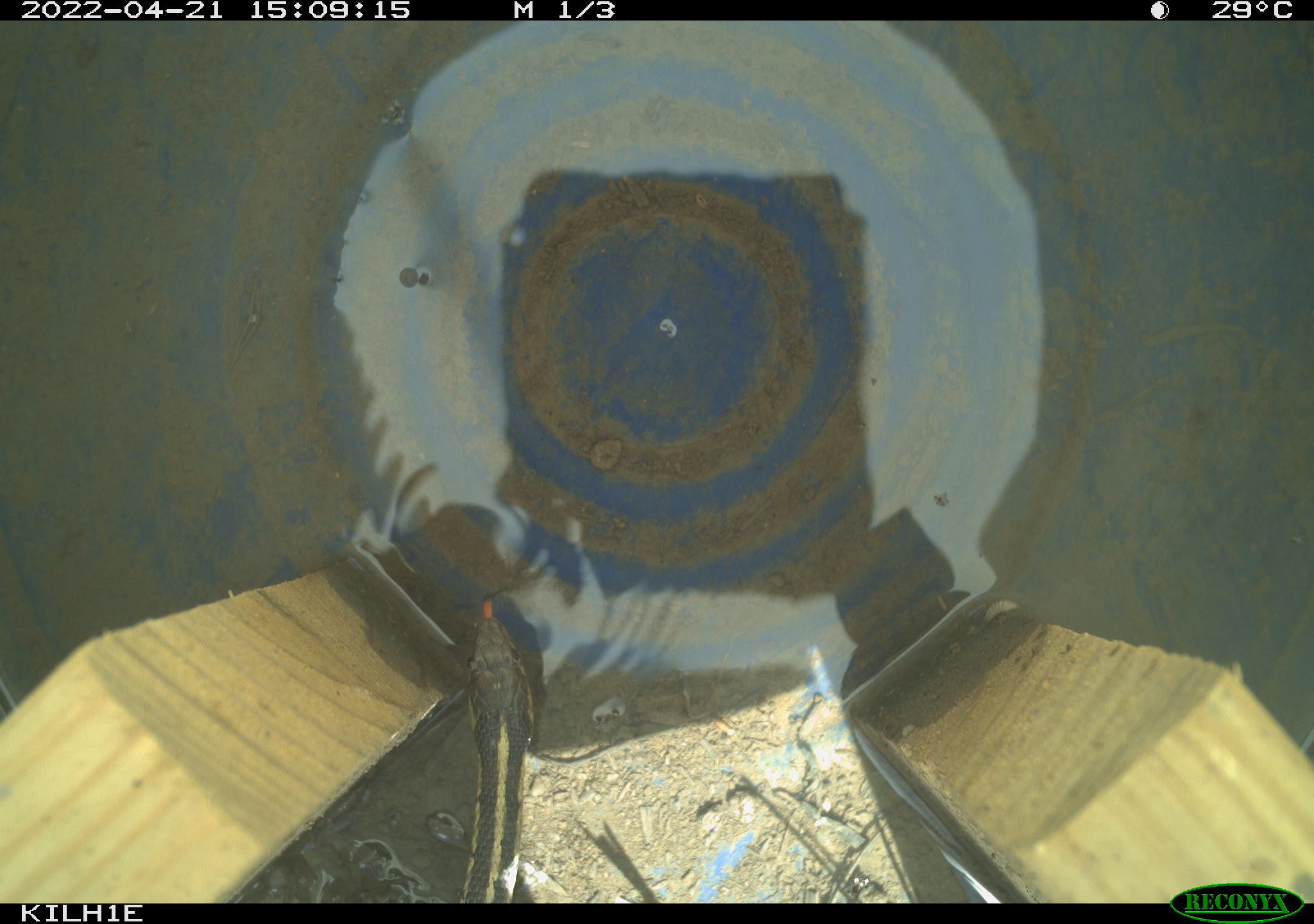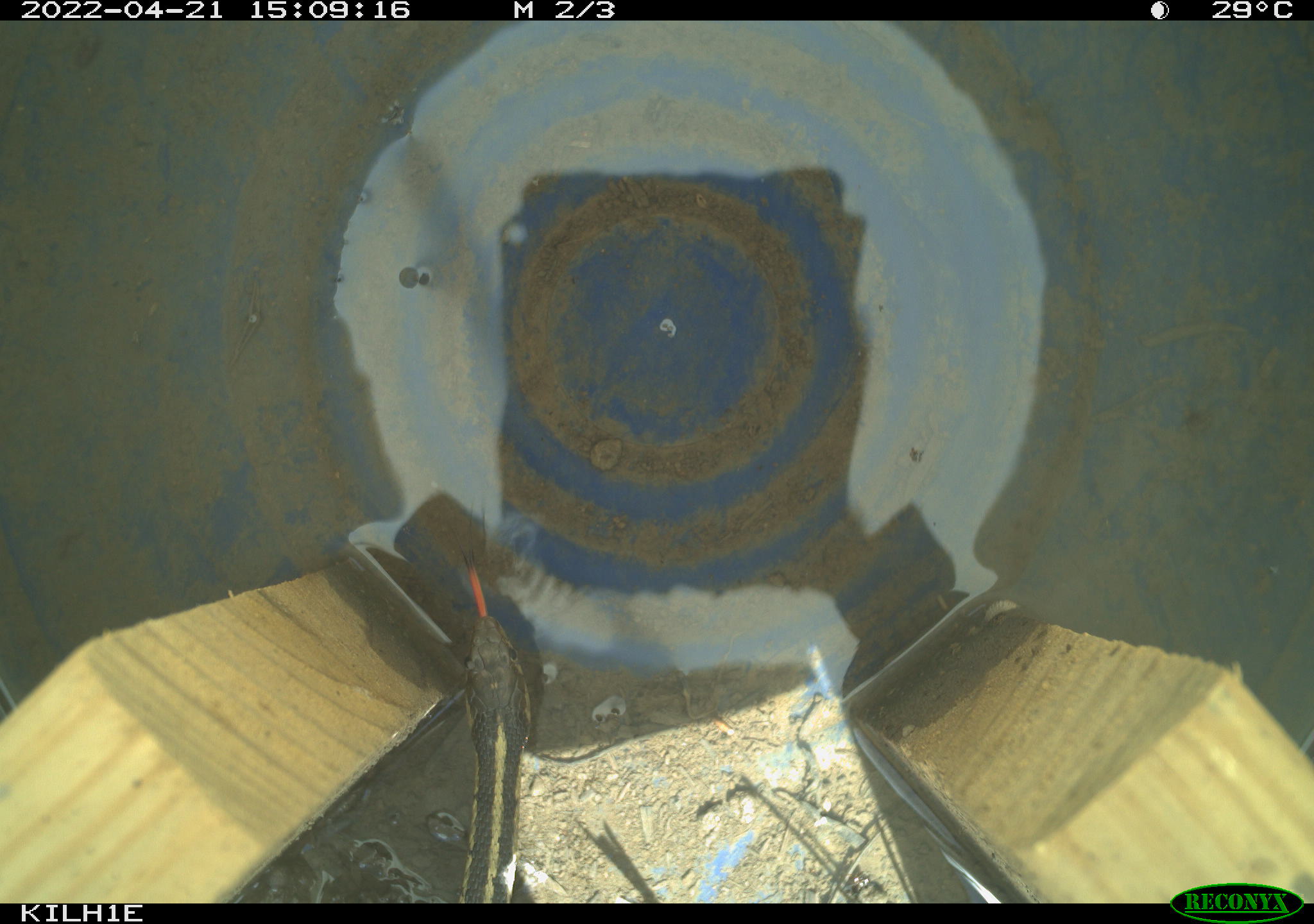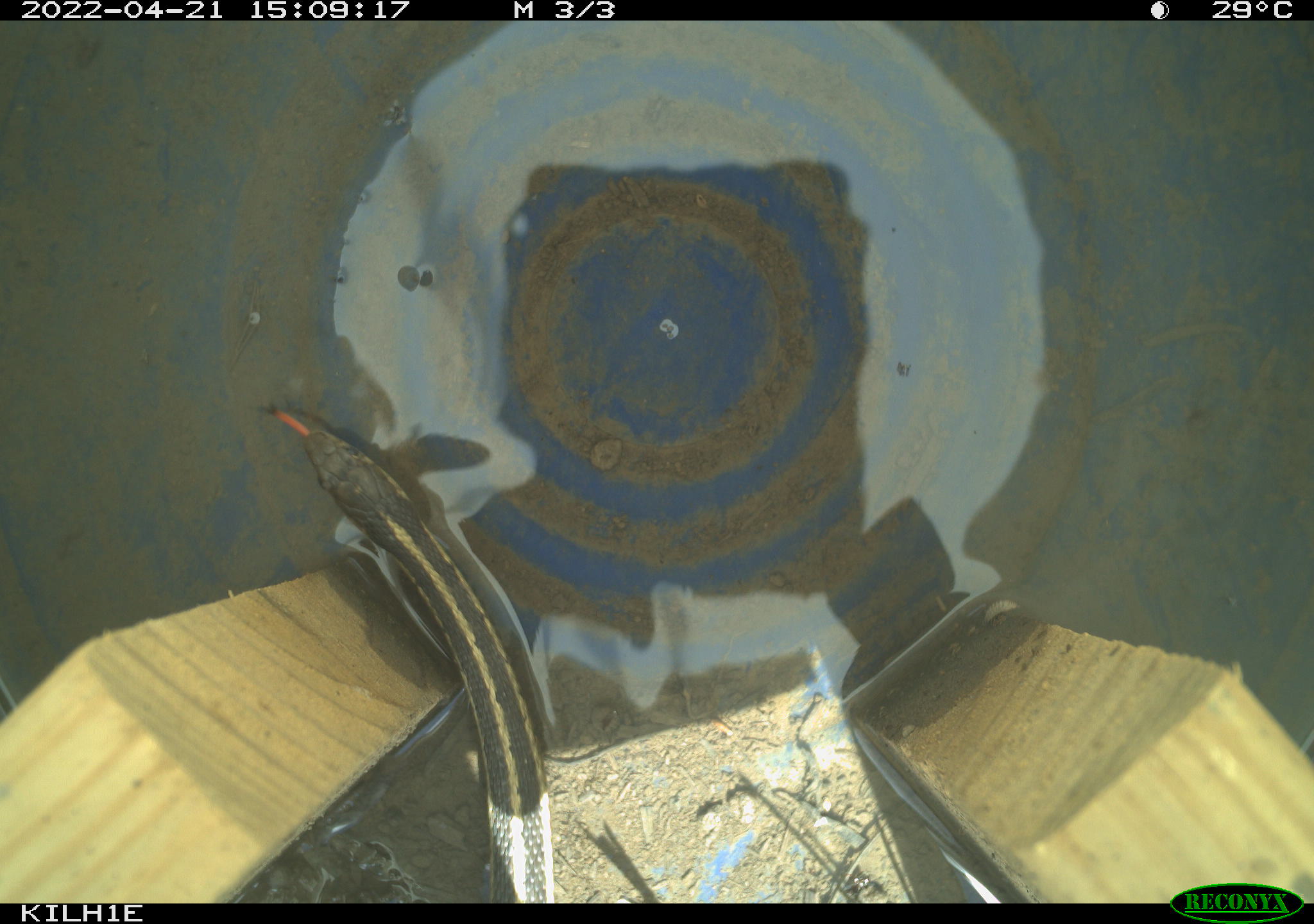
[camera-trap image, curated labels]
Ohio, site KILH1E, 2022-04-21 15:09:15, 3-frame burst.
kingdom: Animalia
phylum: Chordata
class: Reptilia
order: Squamata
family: Colubridae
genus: Thamnophis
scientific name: Thamnophis sirtalis sirtalis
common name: eastern gartersnake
Eastern gartersnake (Thamnophis sirtalis sirtalis).